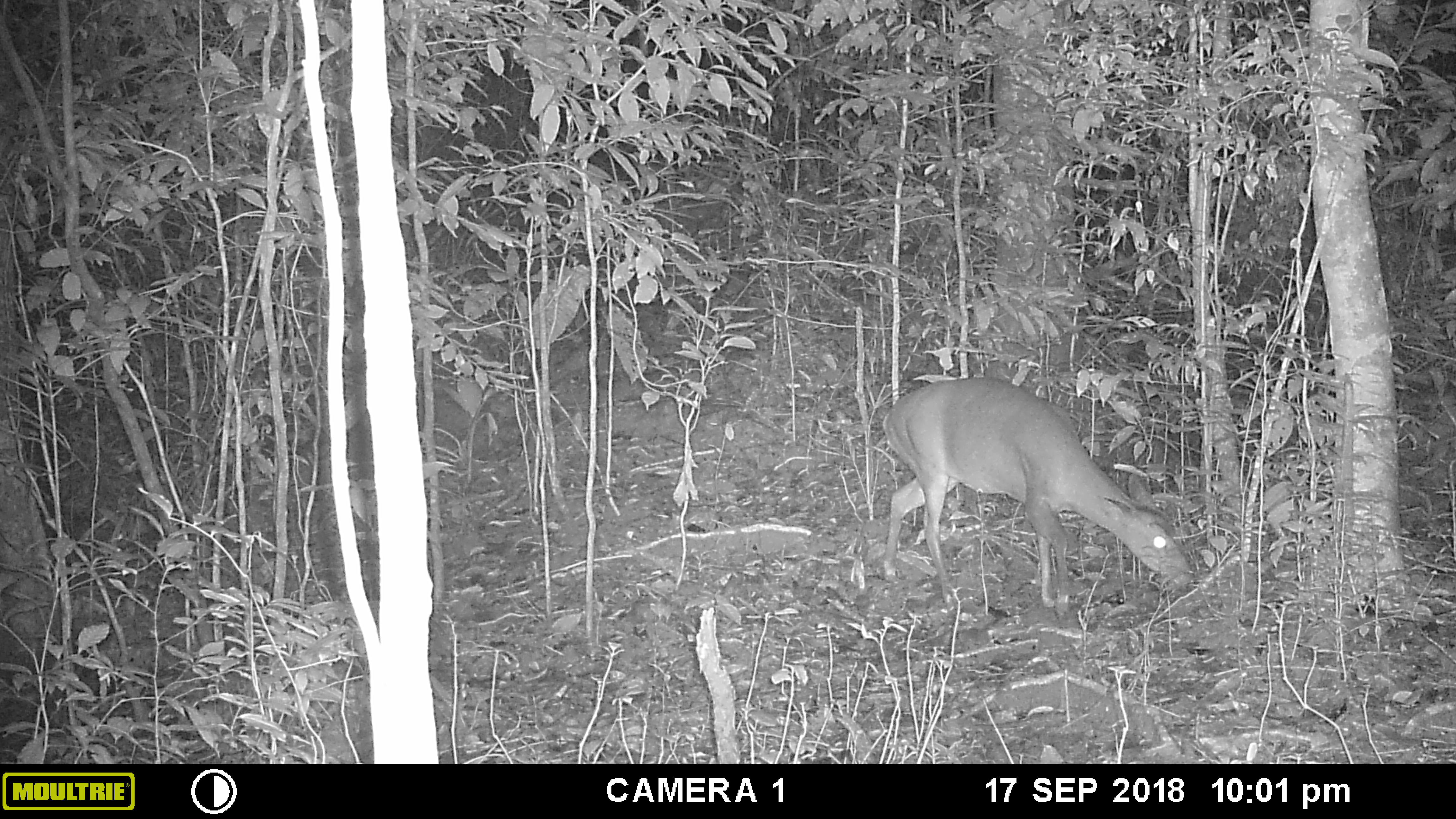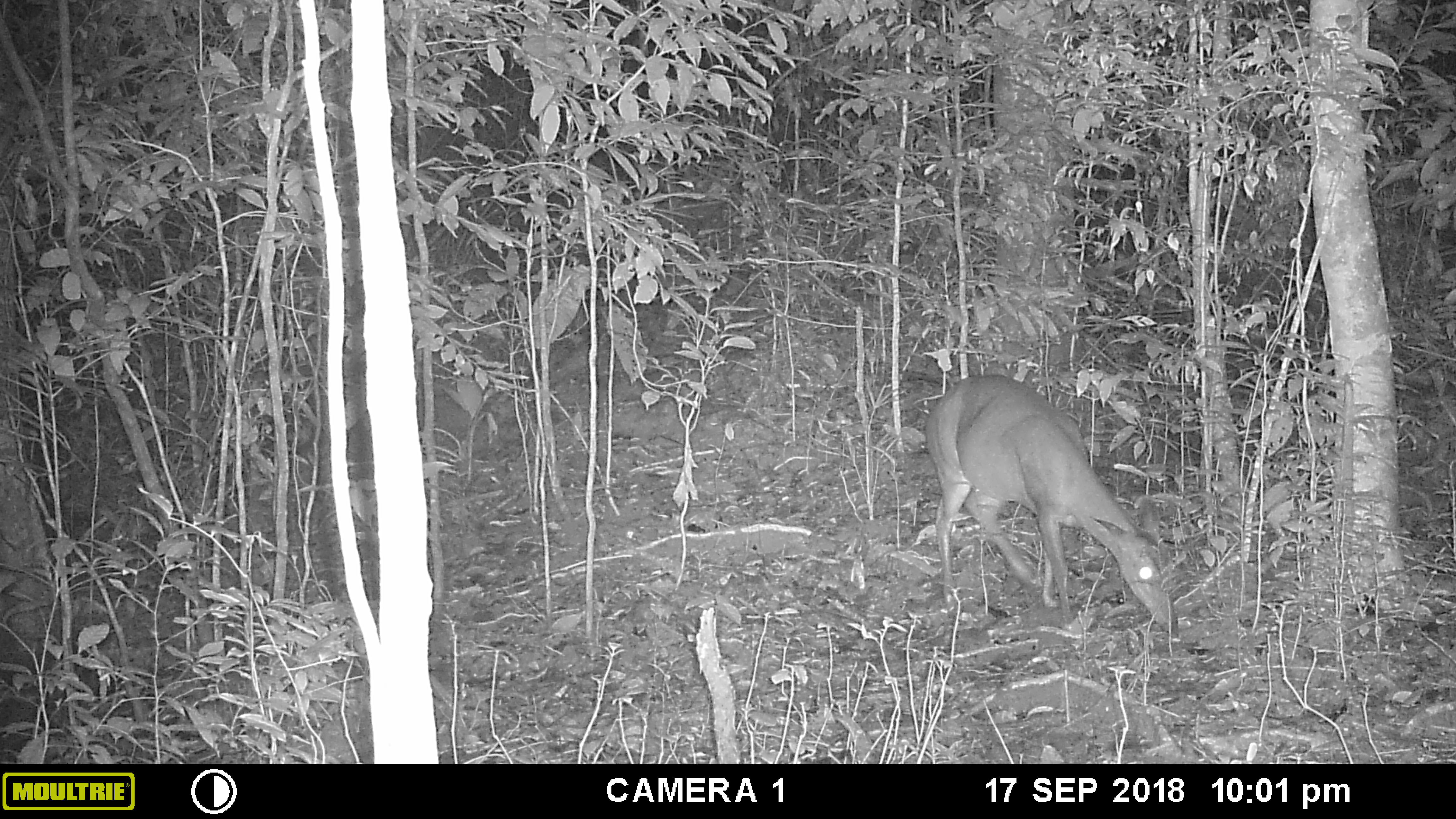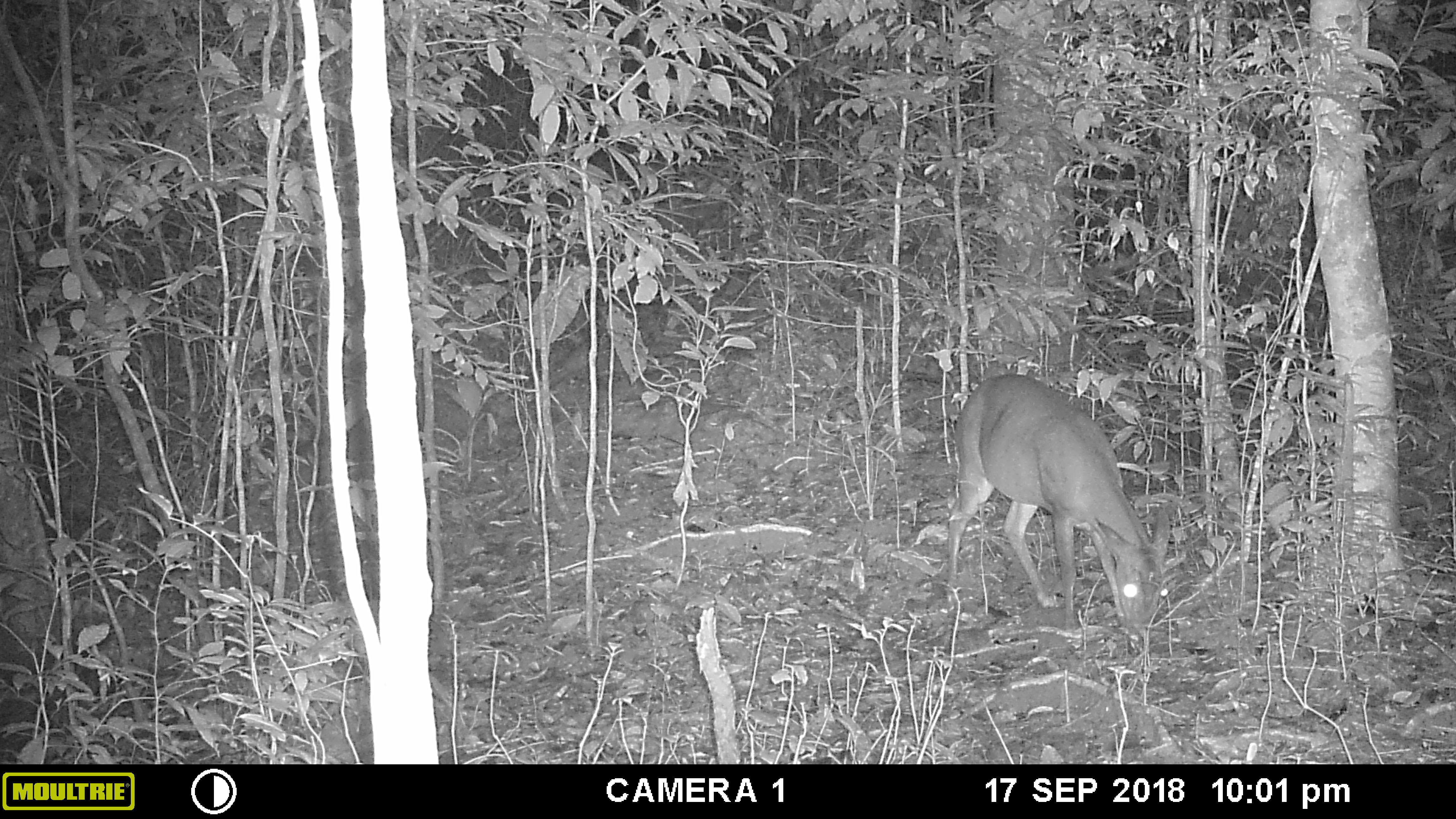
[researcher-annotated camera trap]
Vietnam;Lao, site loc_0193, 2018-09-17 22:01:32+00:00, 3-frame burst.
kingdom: Animalia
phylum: Chordata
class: Mammalia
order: Artiodactyla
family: Cervidae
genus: Muntiacus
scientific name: Muntiacus vuquangensis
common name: large-antlered muntjac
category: large antlered muntjac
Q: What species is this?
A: Large antlered muntjac (large-antlered muntjac) (Muntiacus vuquangensis).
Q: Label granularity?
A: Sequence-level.